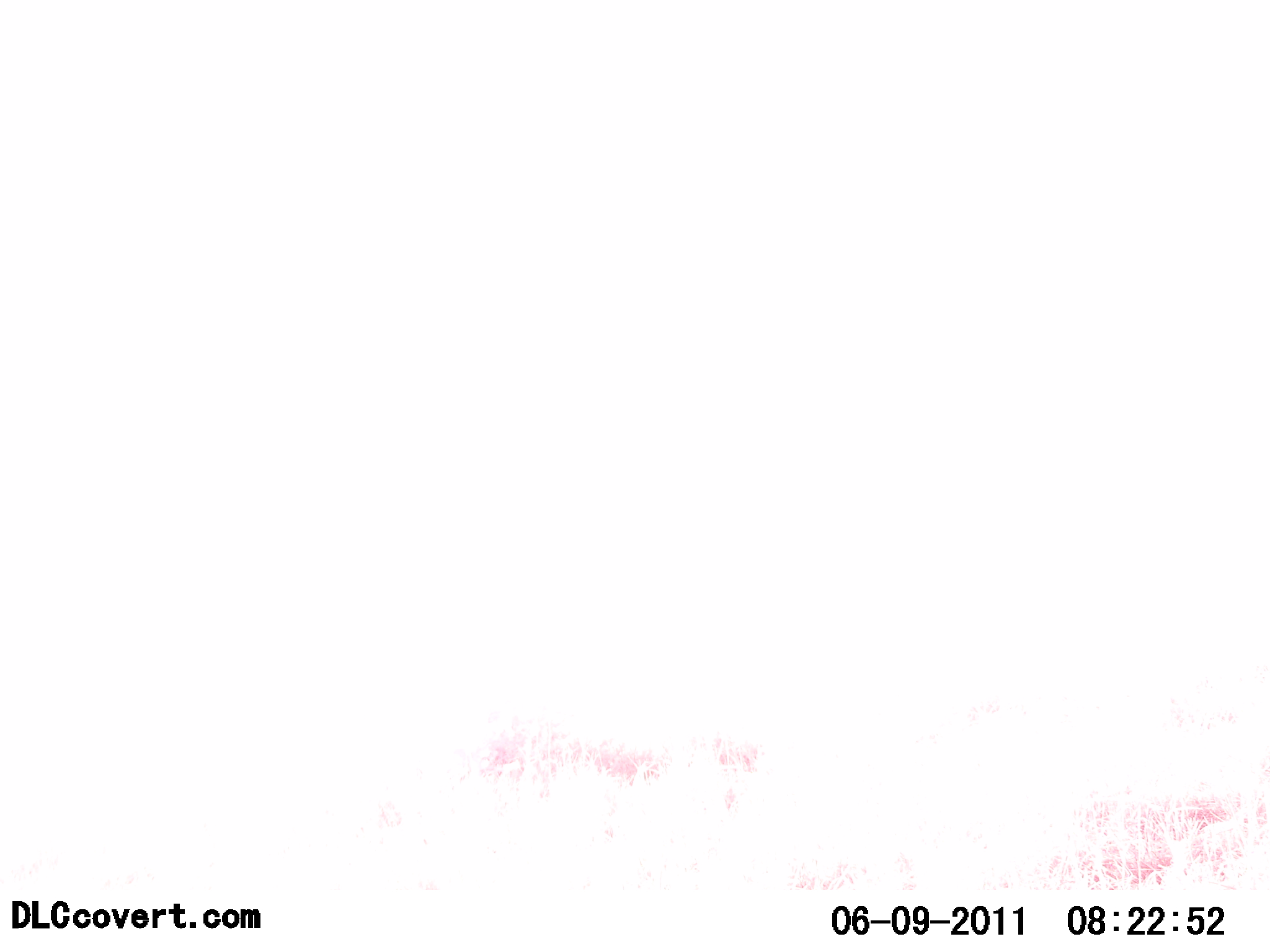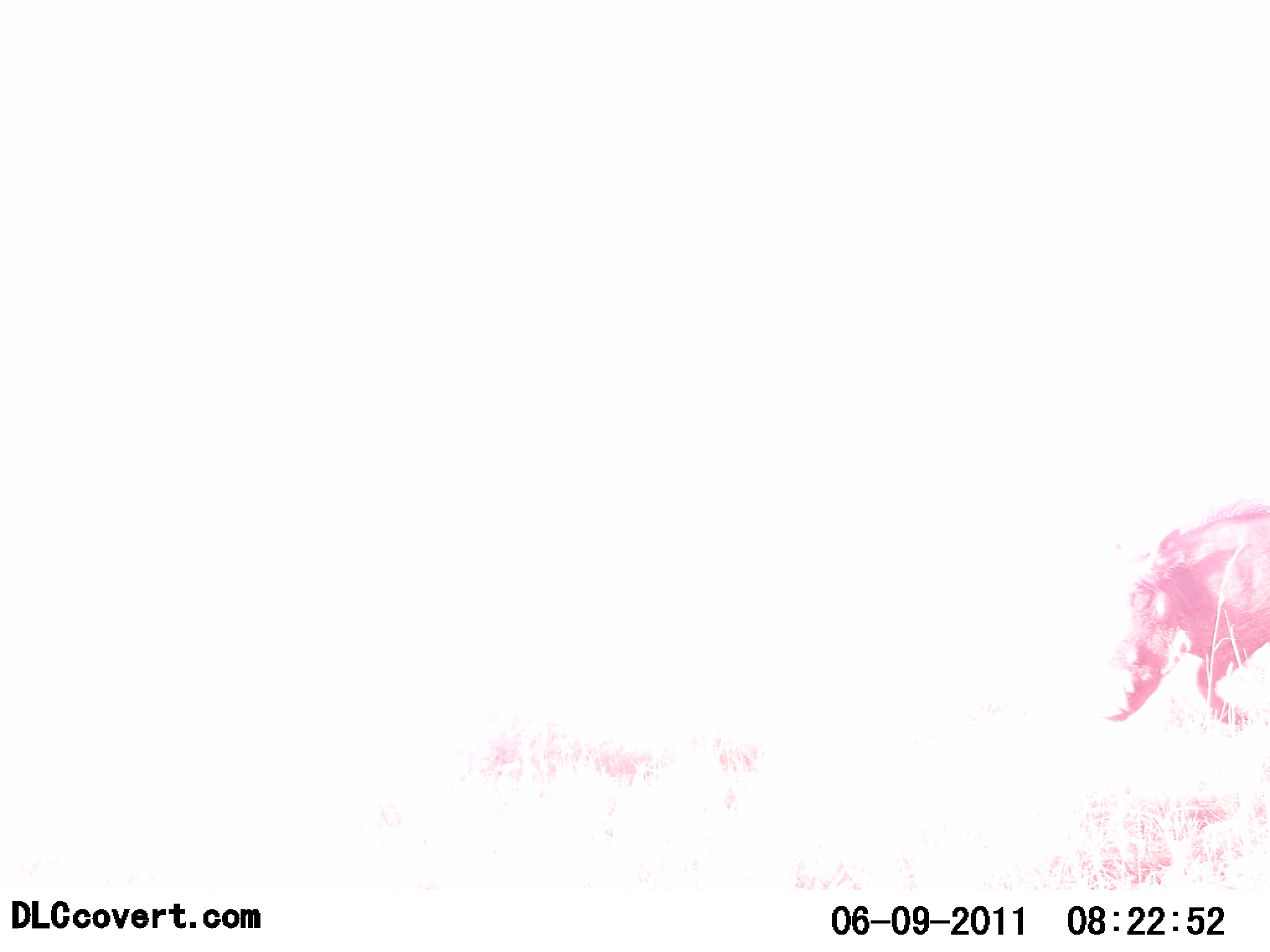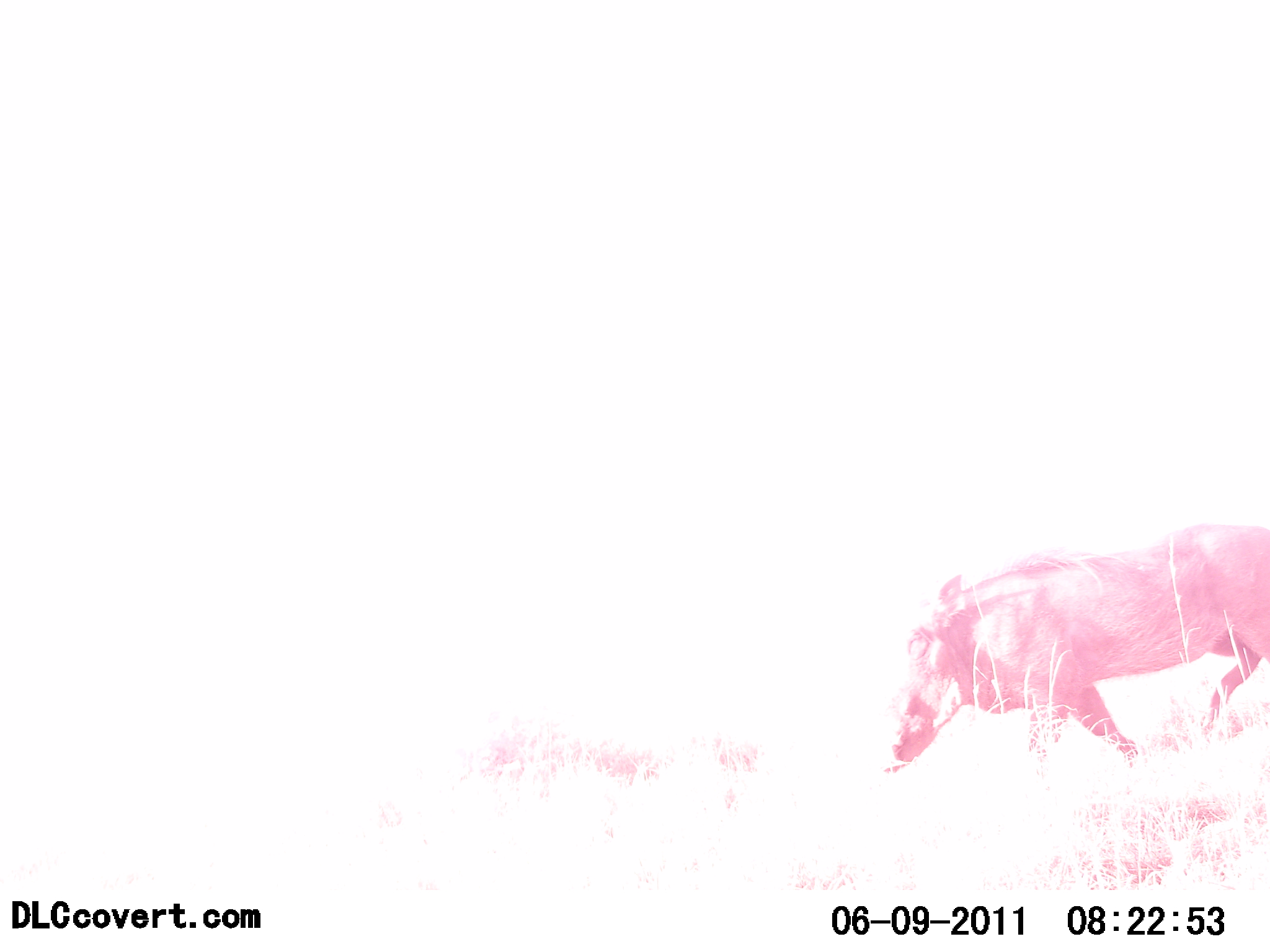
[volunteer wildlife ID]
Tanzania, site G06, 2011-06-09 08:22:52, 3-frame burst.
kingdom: Animalia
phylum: Chordata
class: Mammalia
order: Artiodactyla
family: Suidae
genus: Phacochoerus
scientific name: Phacochoerus africanus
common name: warthog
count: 1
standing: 0%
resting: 0%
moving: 93%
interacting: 0%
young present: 0%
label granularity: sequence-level